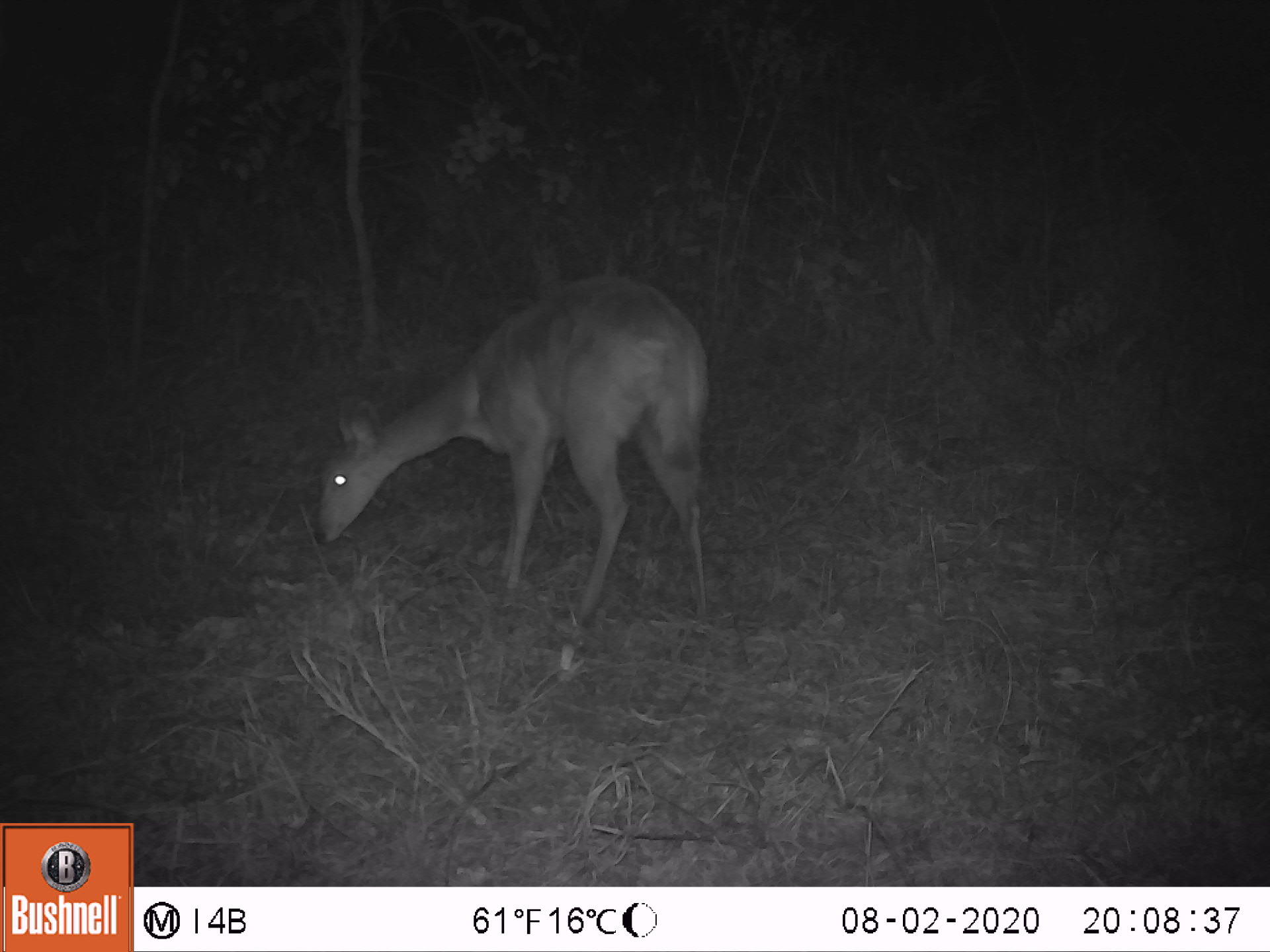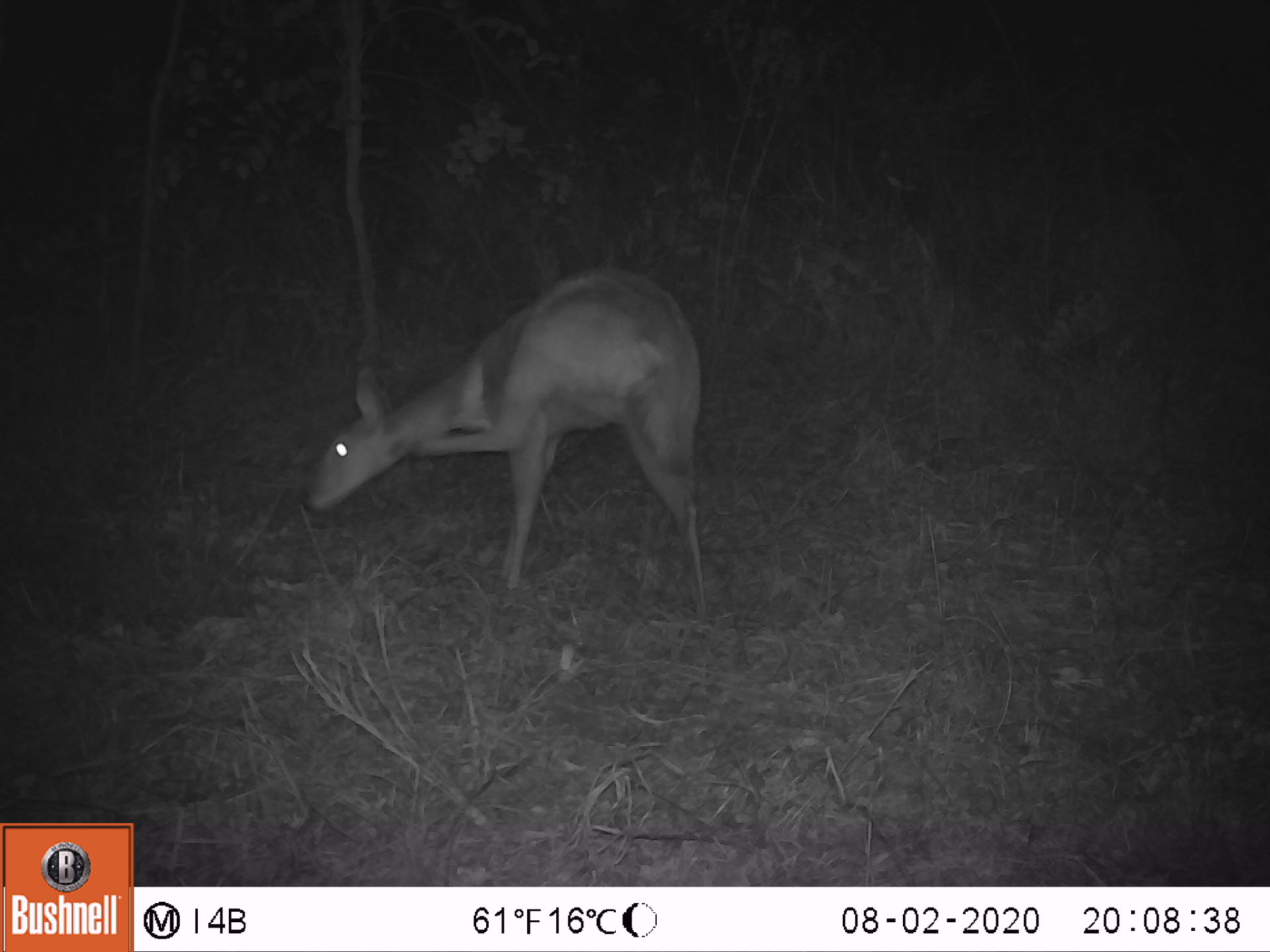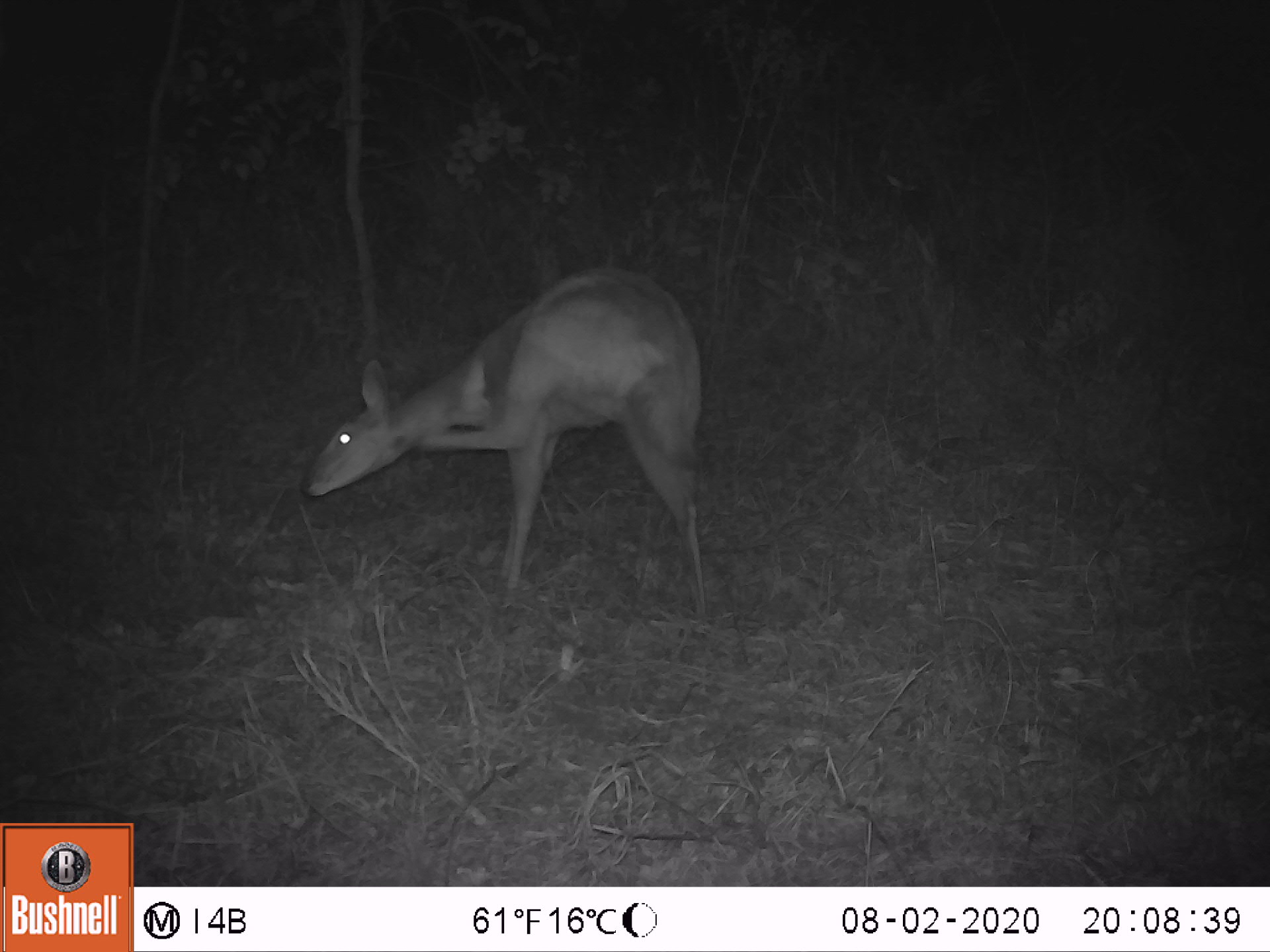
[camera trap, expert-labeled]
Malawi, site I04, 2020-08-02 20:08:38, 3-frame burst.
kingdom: Animalia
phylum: Chordata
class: Mammalia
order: Artiodactyla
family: Bovidae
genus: Redunca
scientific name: Redunca arundinum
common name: southern reedbuck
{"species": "southern reedbuck (Redunca arundinum)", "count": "1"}